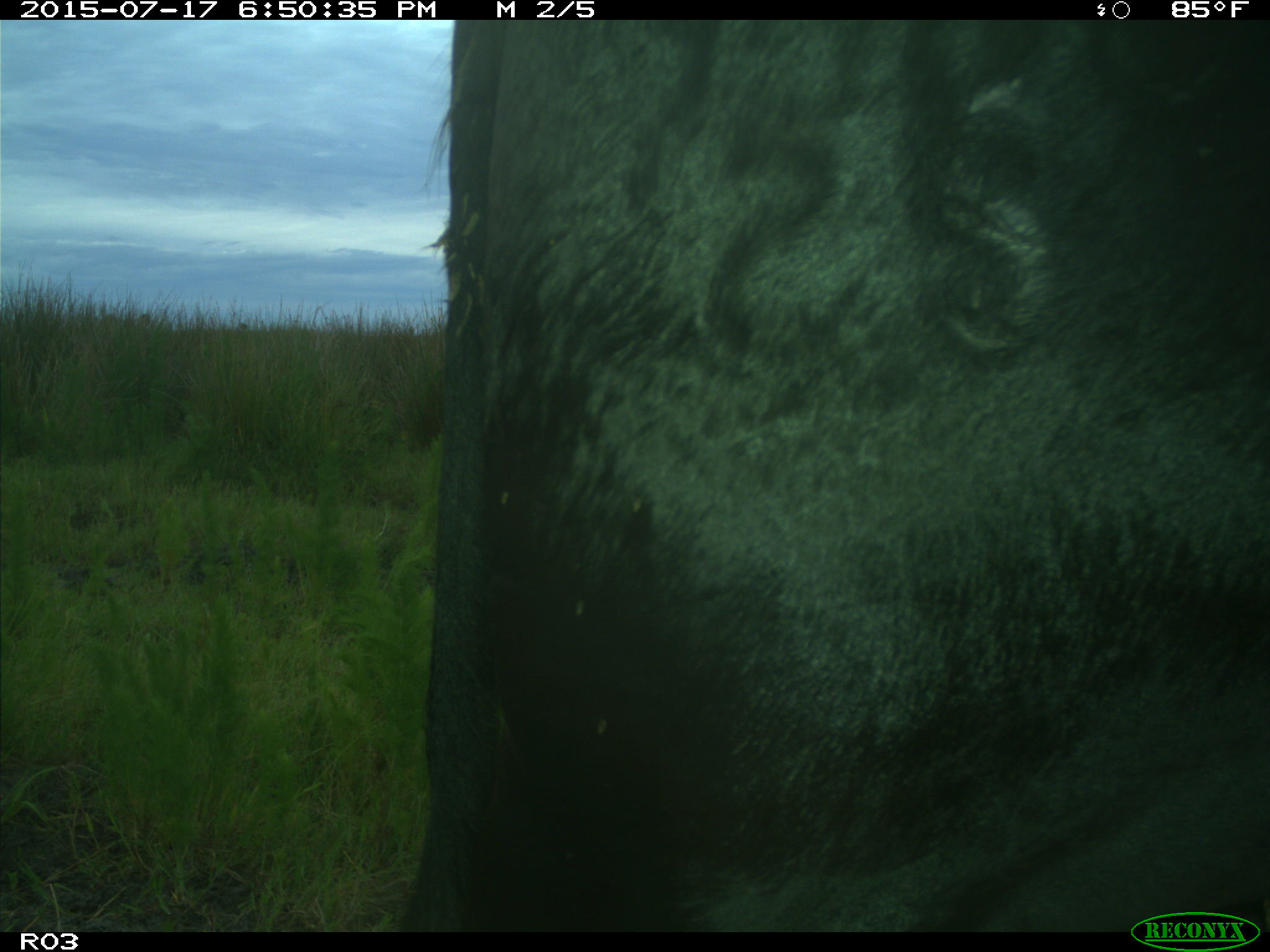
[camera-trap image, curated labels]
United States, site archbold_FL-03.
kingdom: Animalia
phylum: Chordata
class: Mammalia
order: Artiodactyla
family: Bovidae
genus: Bos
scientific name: Bos taurus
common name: domestic cow